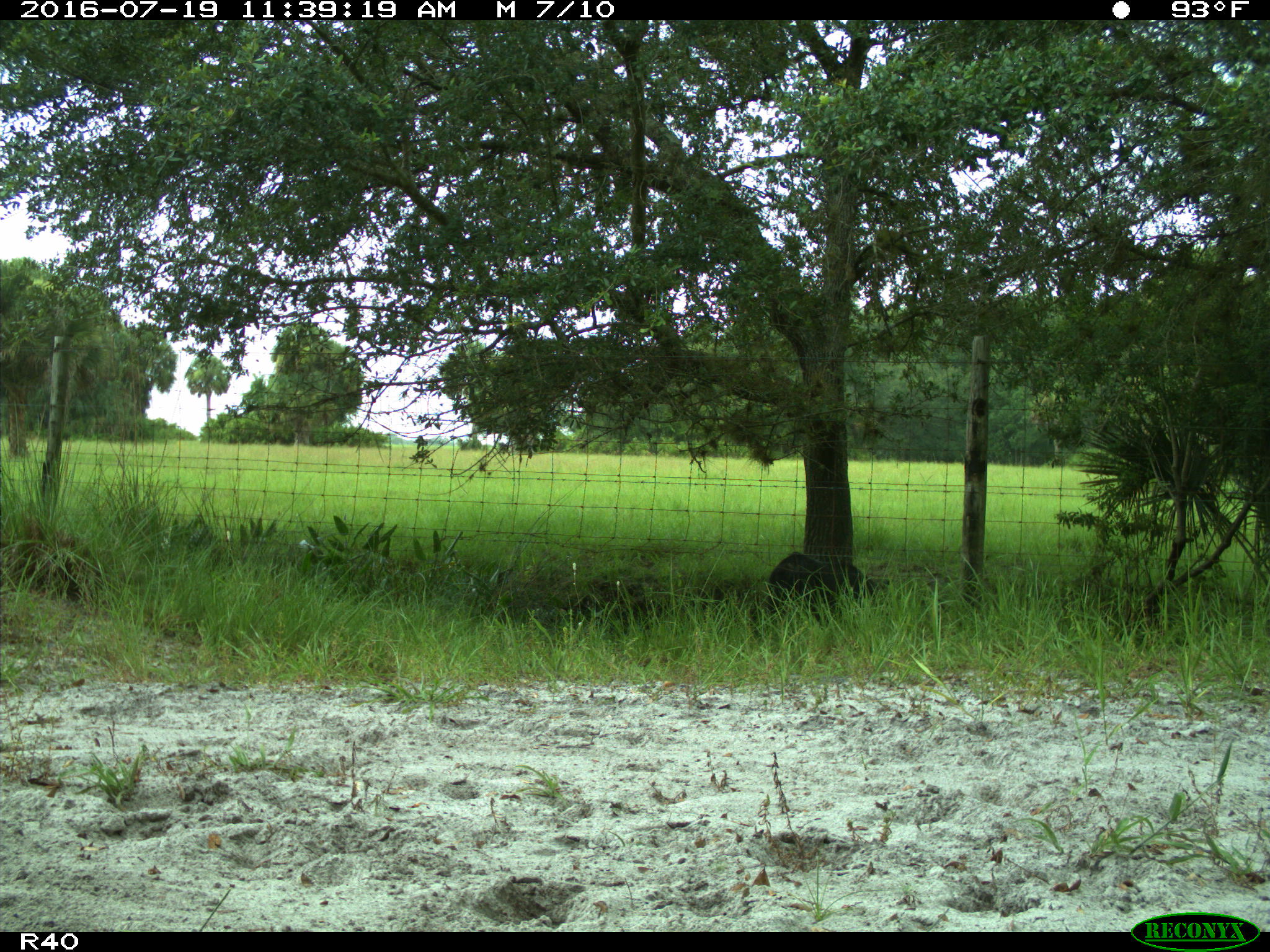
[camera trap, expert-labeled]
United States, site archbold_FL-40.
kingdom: Animalia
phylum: Chordata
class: Mammalia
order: Artiodactyla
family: Suidae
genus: Sus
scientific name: Sus scrofa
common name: wild boar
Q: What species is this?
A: Sus scrofa (wild boar).